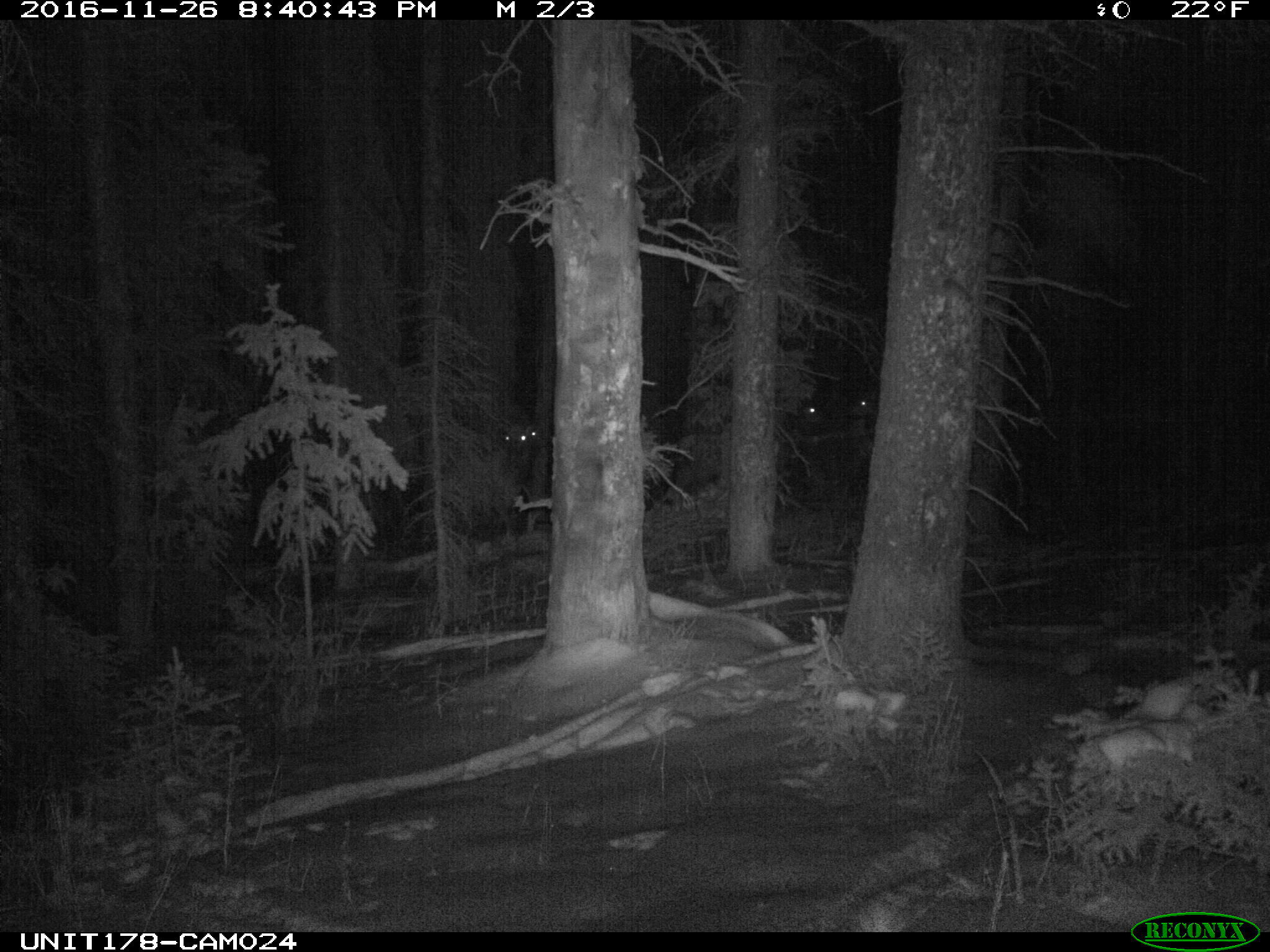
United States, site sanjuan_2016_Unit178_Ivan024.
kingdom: Animalia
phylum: Chordata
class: Mammalia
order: Artiodactyla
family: Cervidae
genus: Cervus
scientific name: Cervus elaphus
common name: red deer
Cervus elaphus (red deer).